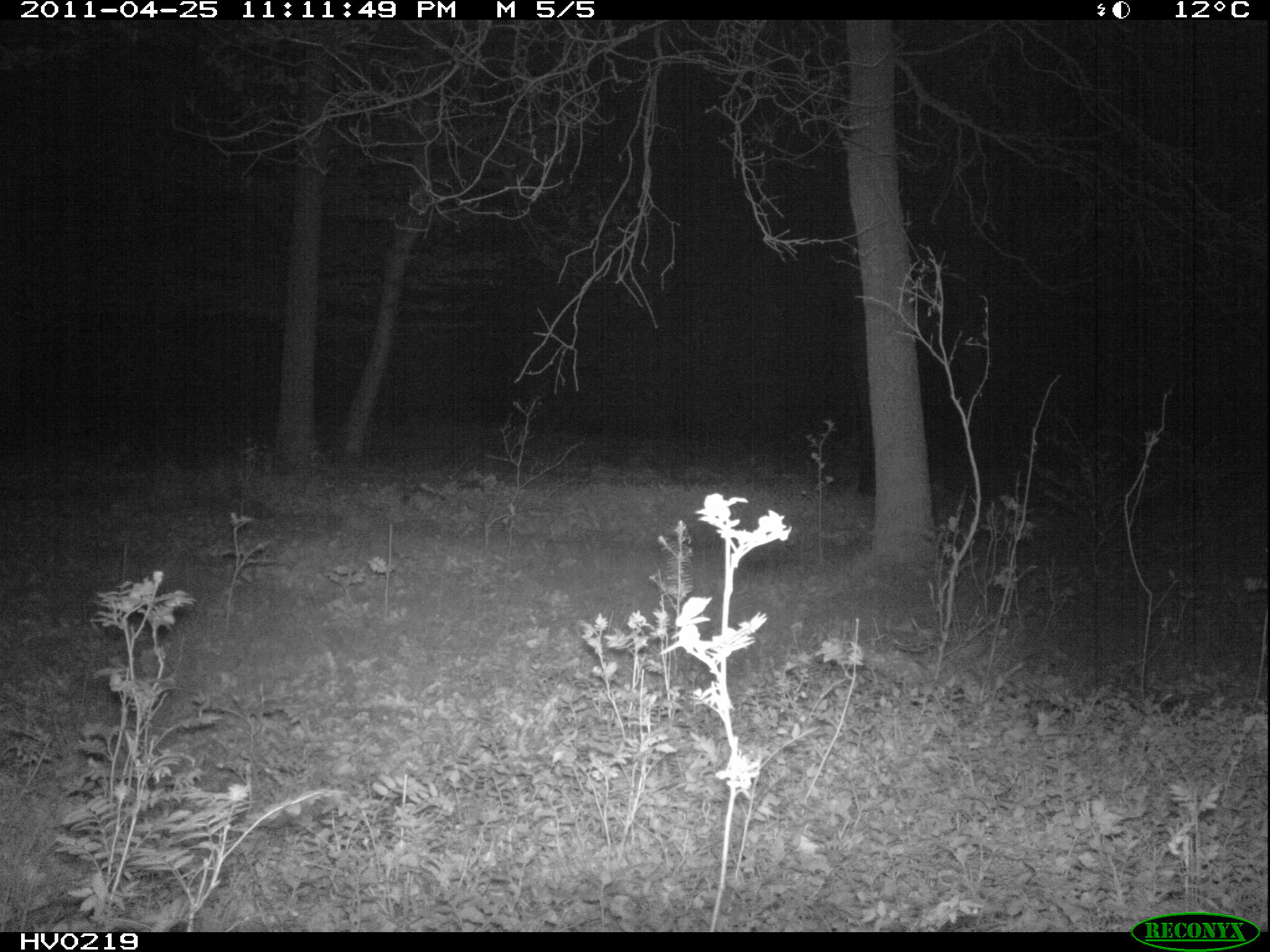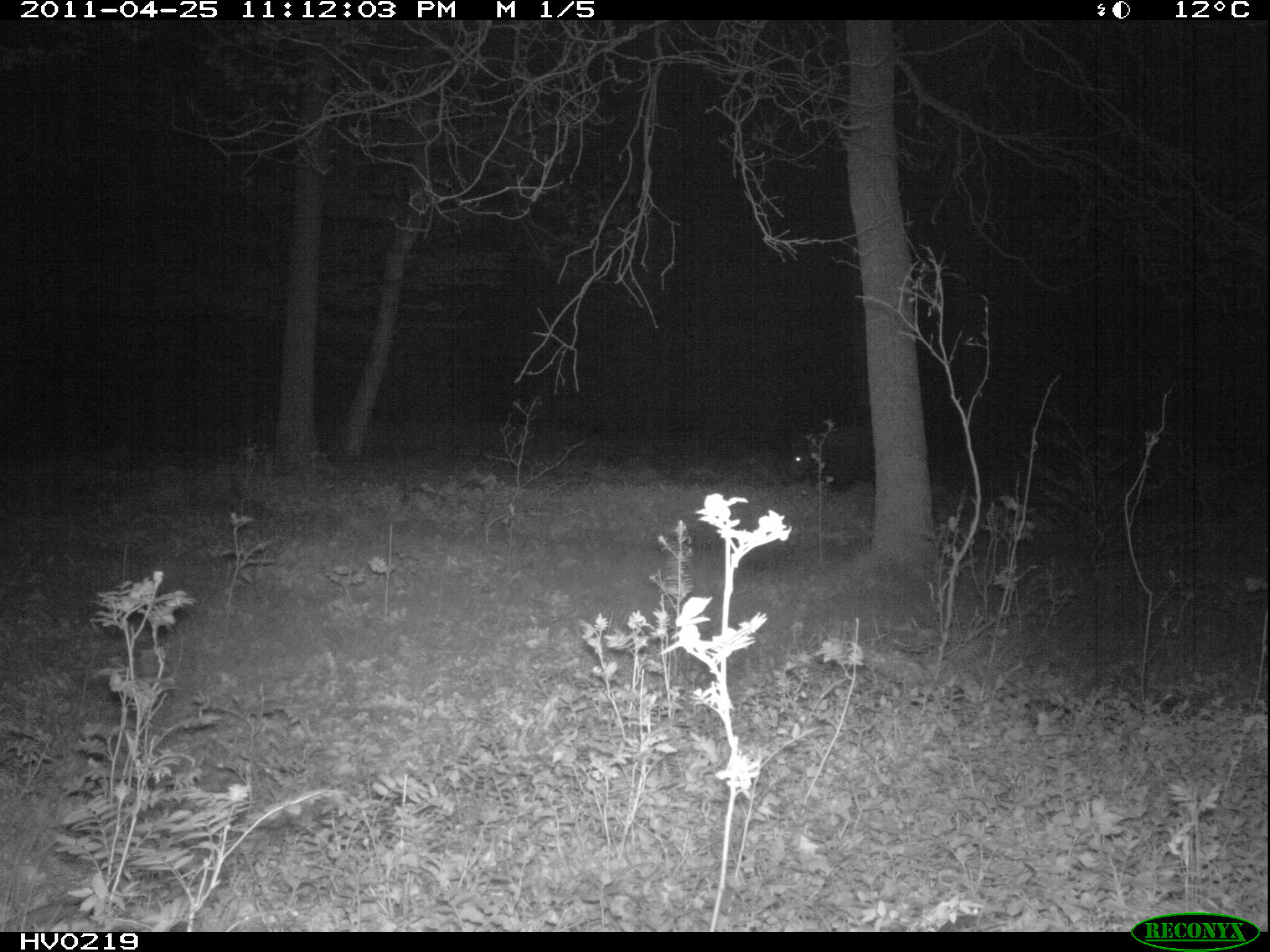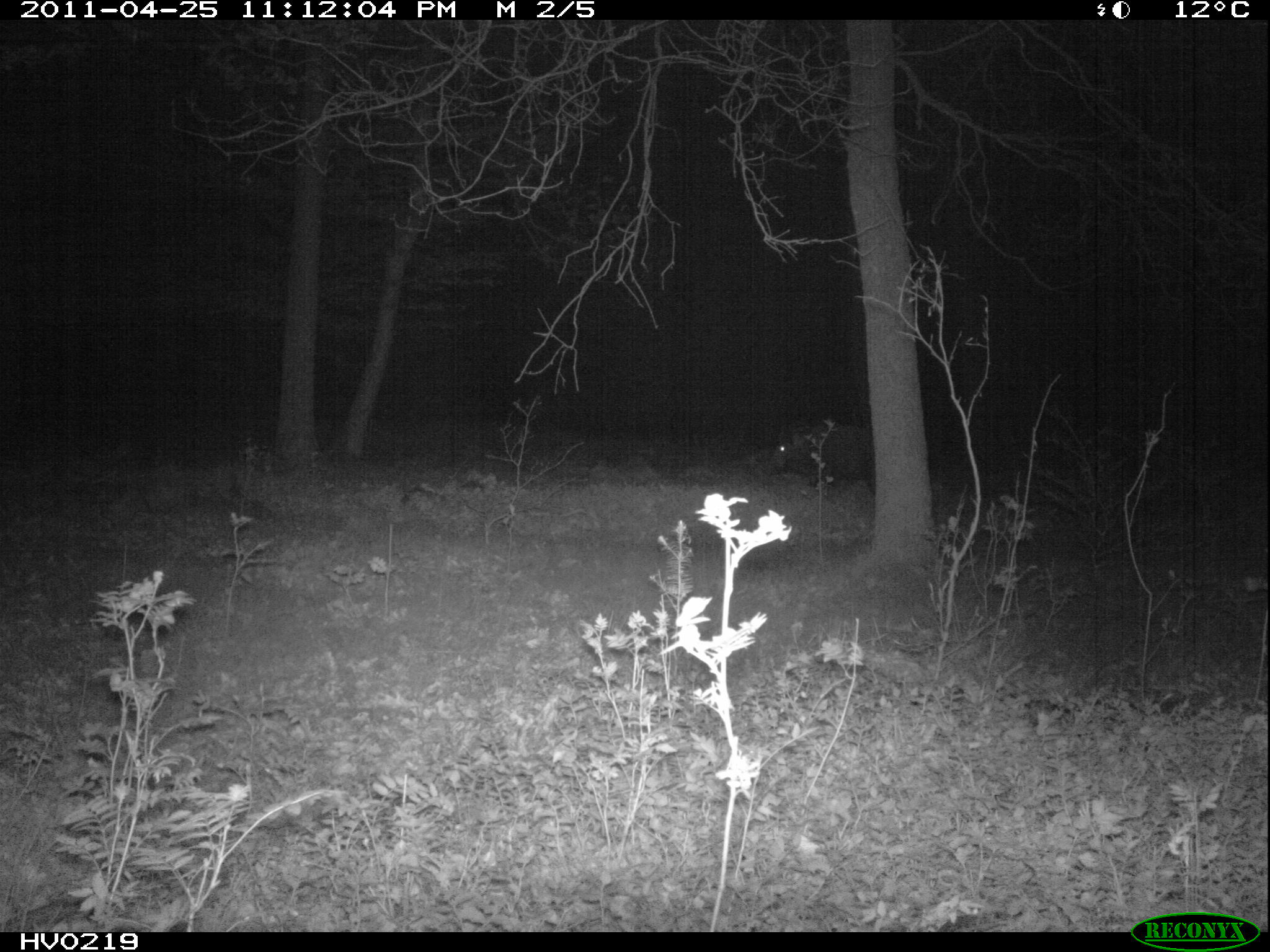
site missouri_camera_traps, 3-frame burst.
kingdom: Animalia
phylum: Chordata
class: Mammalia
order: Artiodactyla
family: Suidae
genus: Sus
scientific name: Sus scrofa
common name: wild boar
Wild boar (Sus scrofa). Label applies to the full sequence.